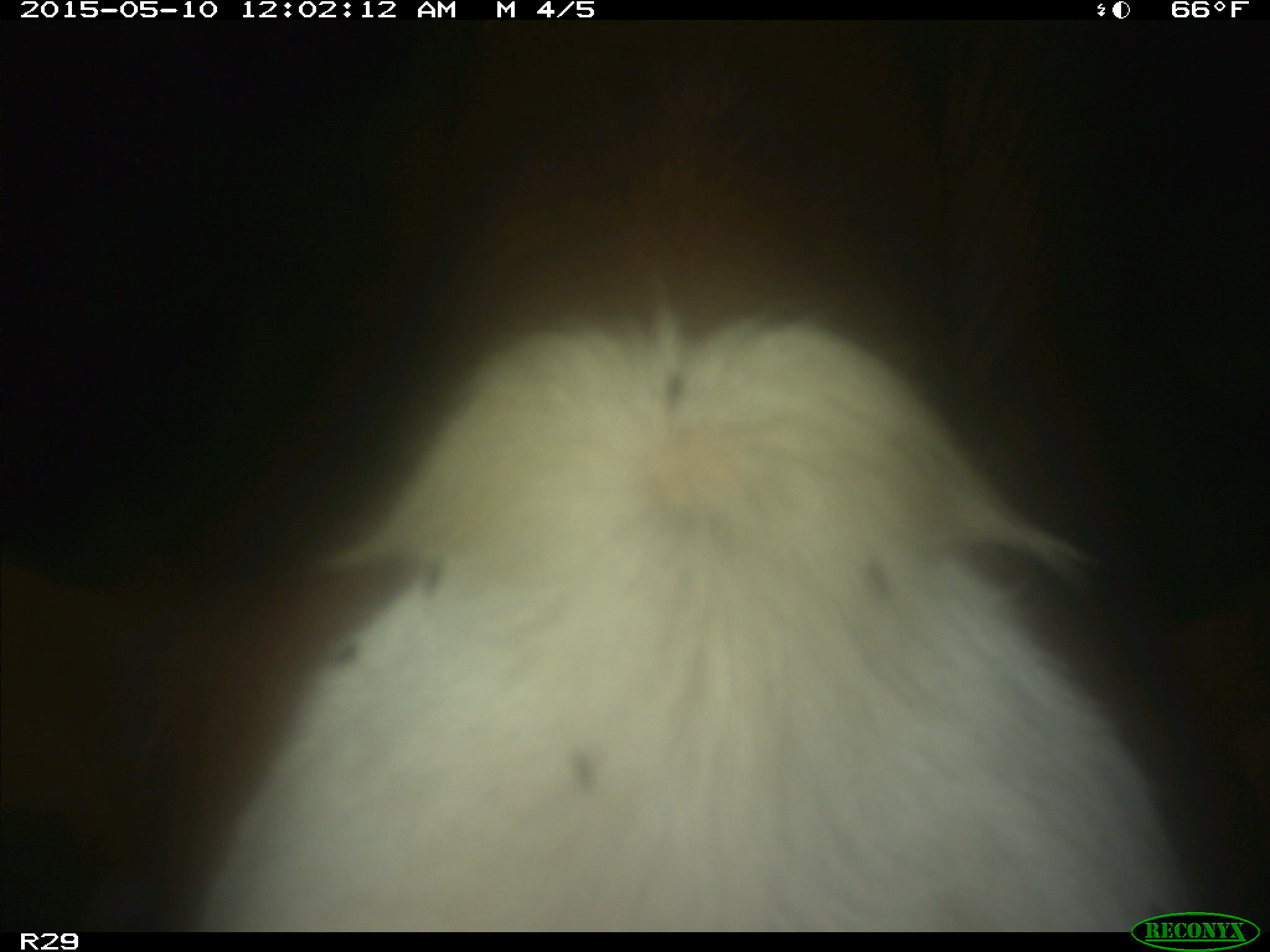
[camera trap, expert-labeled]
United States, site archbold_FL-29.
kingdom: Animalia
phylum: Chordata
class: Mammalia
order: Artiodactyla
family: Bovidae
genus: Bos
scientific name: Bos taurus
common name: domestic cow